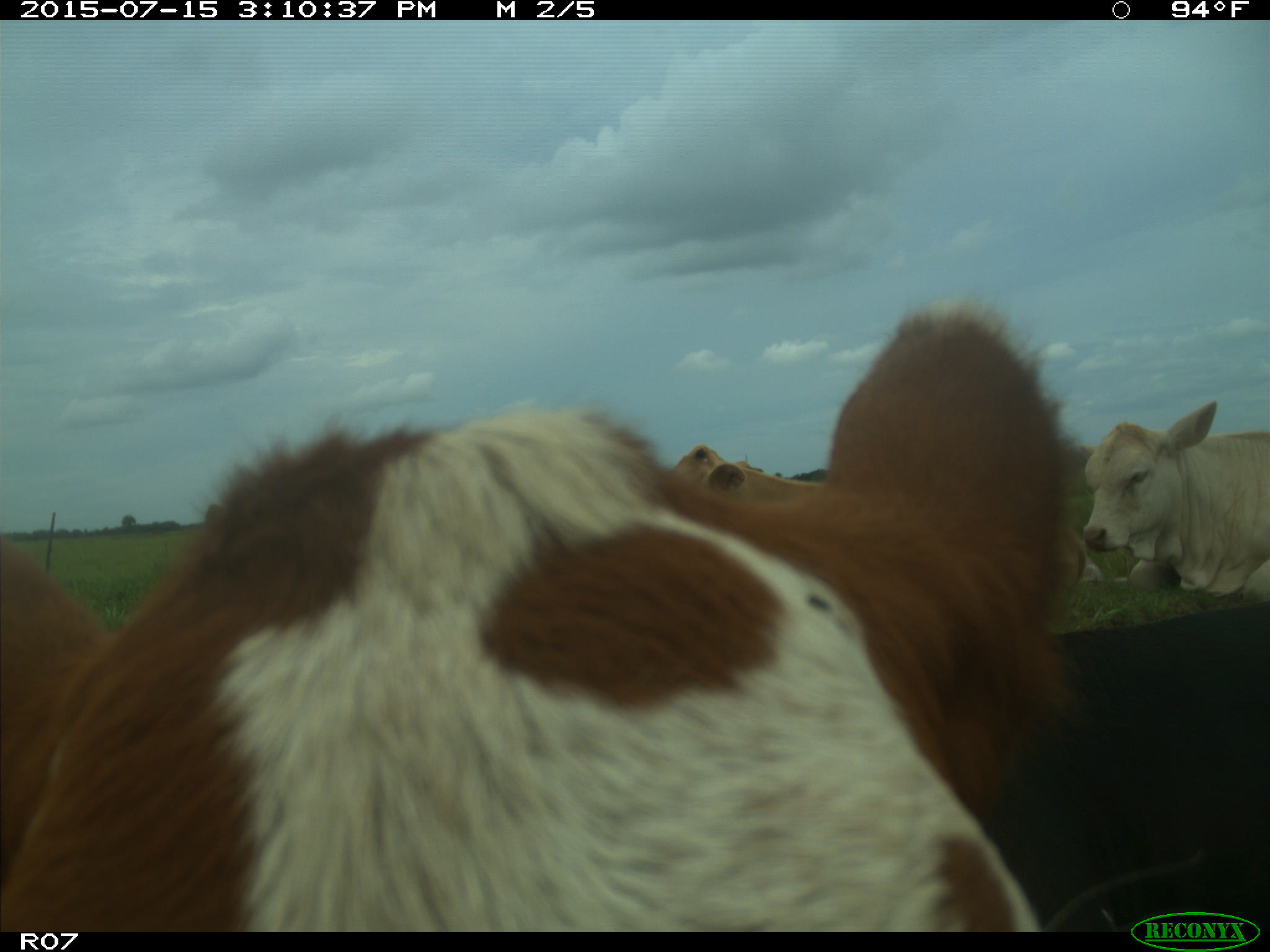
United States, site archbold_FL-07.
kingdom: Animalia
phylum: Chordata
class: Mammalia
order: Artiodactyla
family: Bovidae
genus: Bos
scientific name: Bos taurus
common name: domestic cow